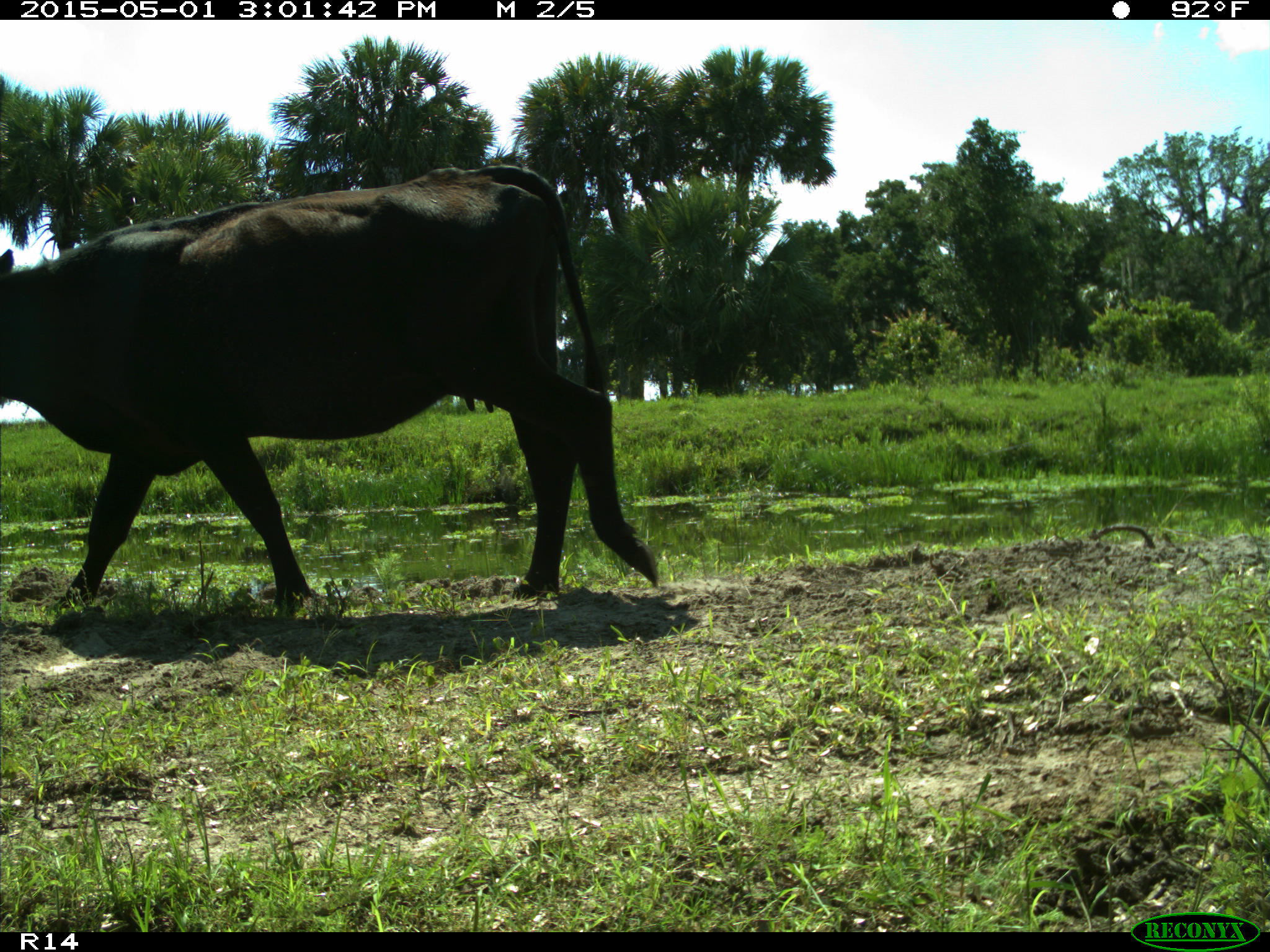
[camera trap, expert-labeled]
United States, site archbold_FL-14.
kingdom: Animalia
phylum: Chordata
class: Mammalia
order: Artiodactyla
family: Bovidae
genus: Bos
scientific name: Bos taurus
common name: domestic cow